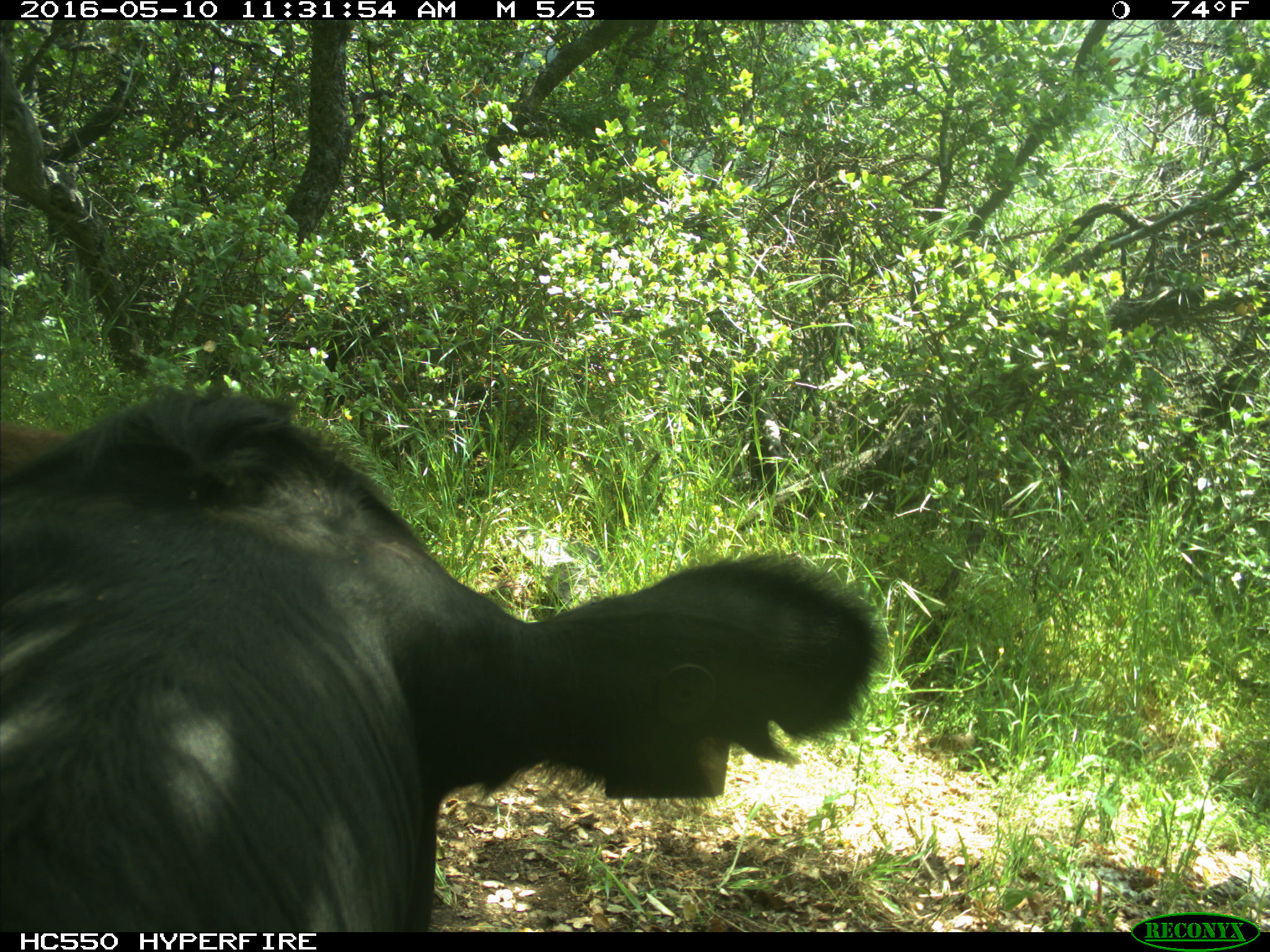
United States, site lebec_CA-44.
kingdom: Animalia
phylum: Chordata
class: Mammalia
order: Artiodactyla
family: Bovidae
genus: Bos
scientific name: Bos taurus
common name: domestic cow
Bos taurus (domestic cow).